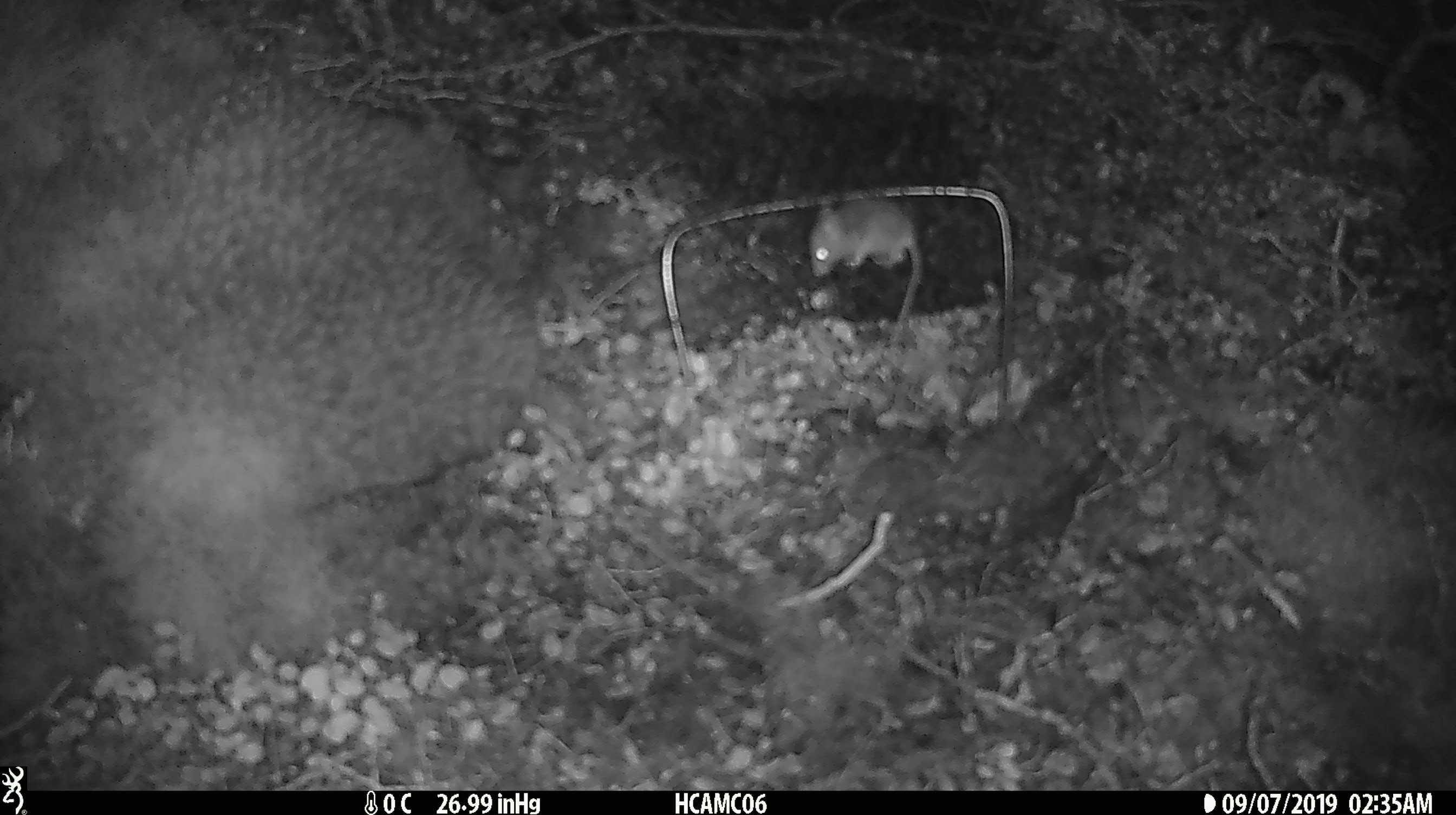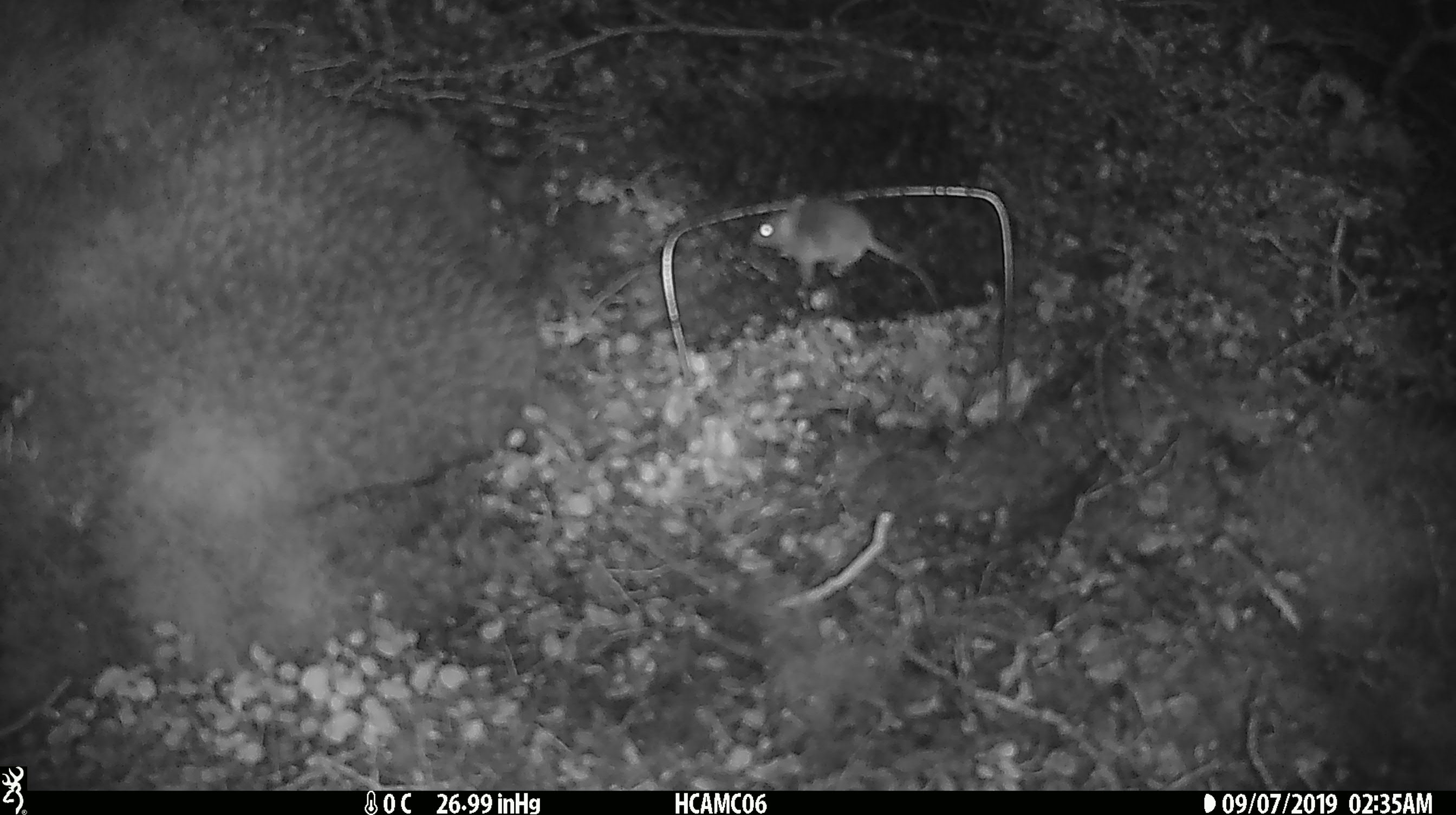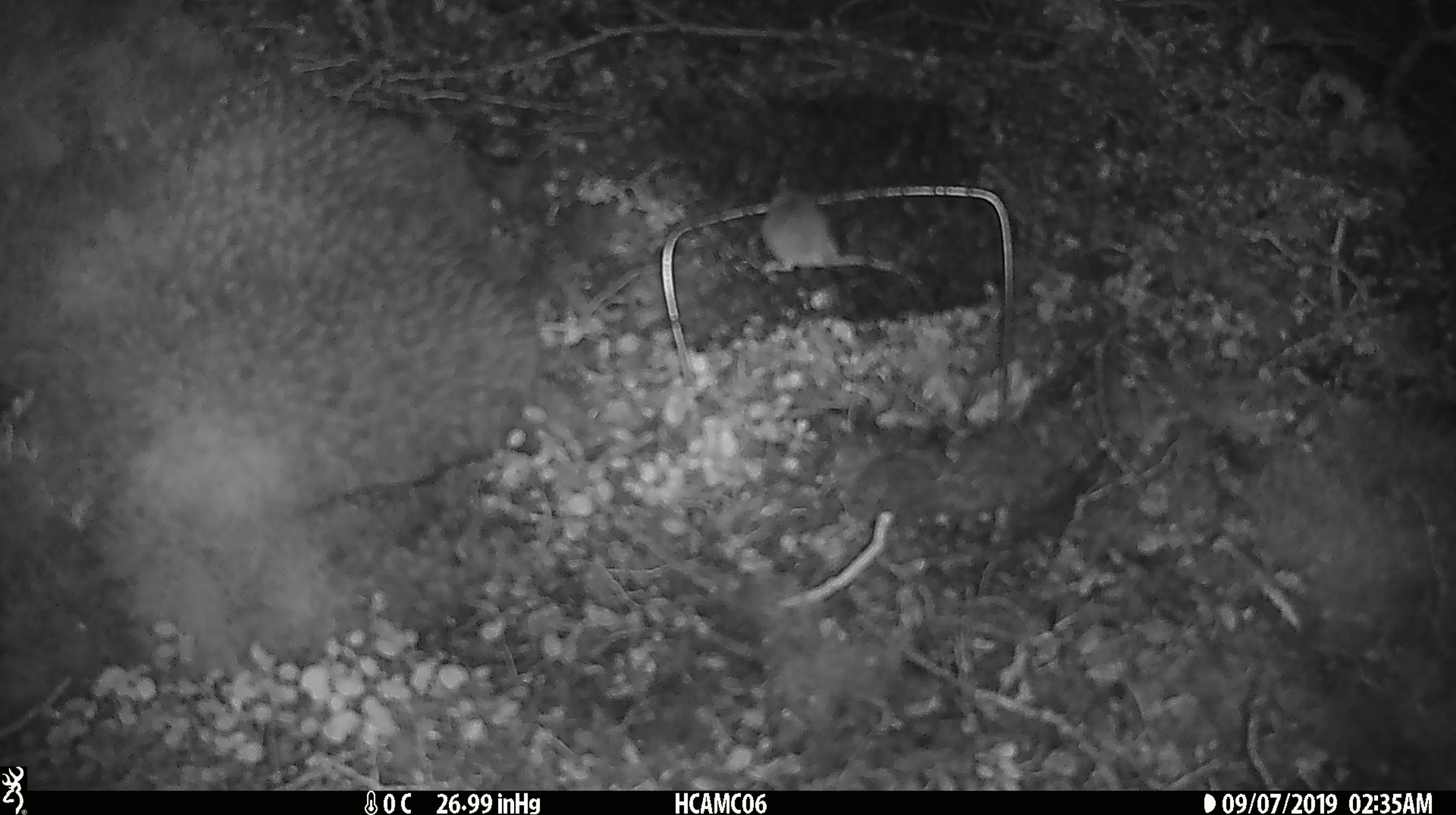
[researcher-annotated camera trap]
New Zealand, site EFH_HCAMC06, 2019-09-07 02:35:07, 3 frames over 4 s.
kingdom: Animalia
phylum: Chordata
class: Mammalia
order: Rodentia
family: Muridae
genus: Mus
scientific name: Mus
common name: mouse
Mouse (Mus).